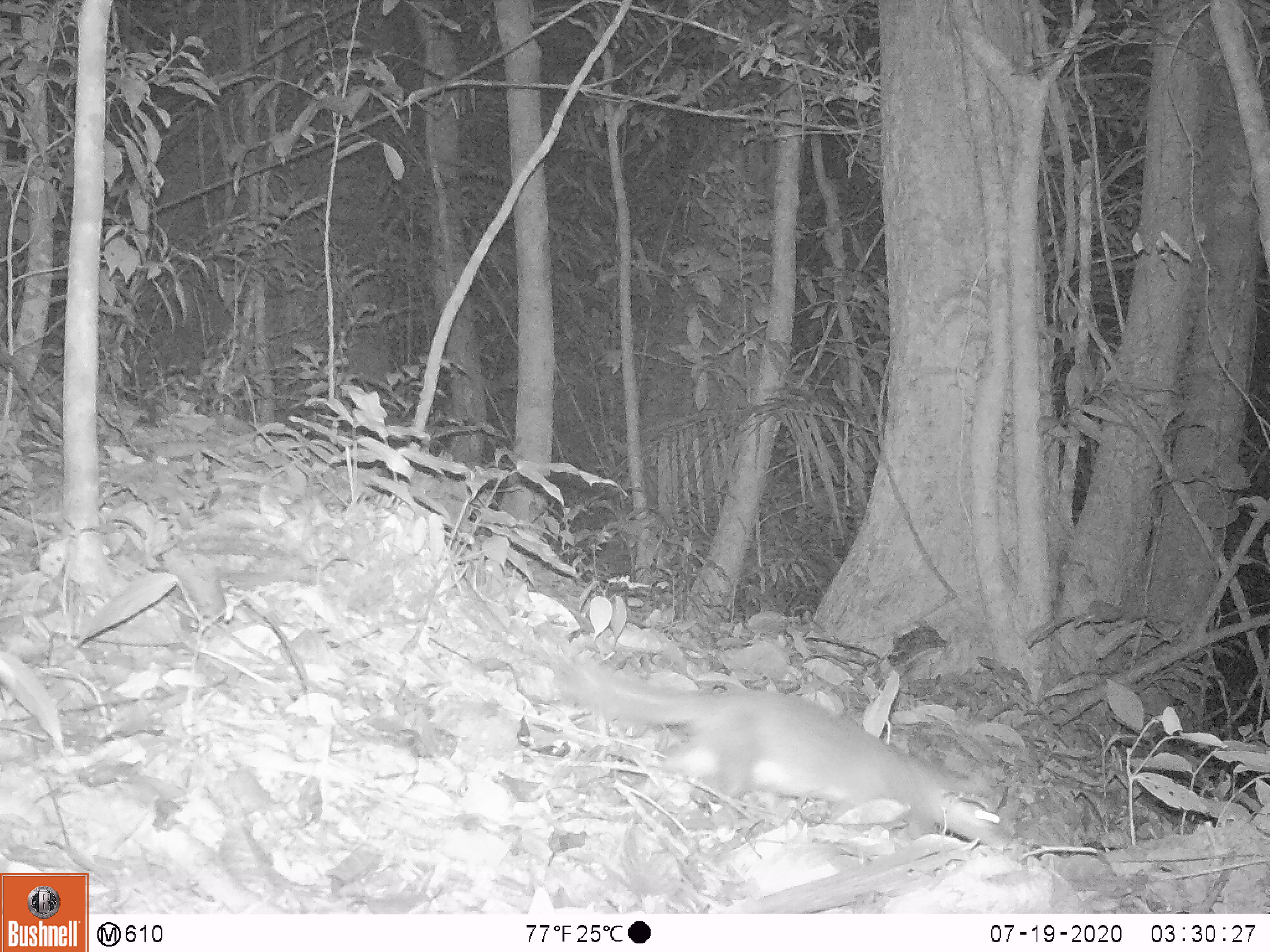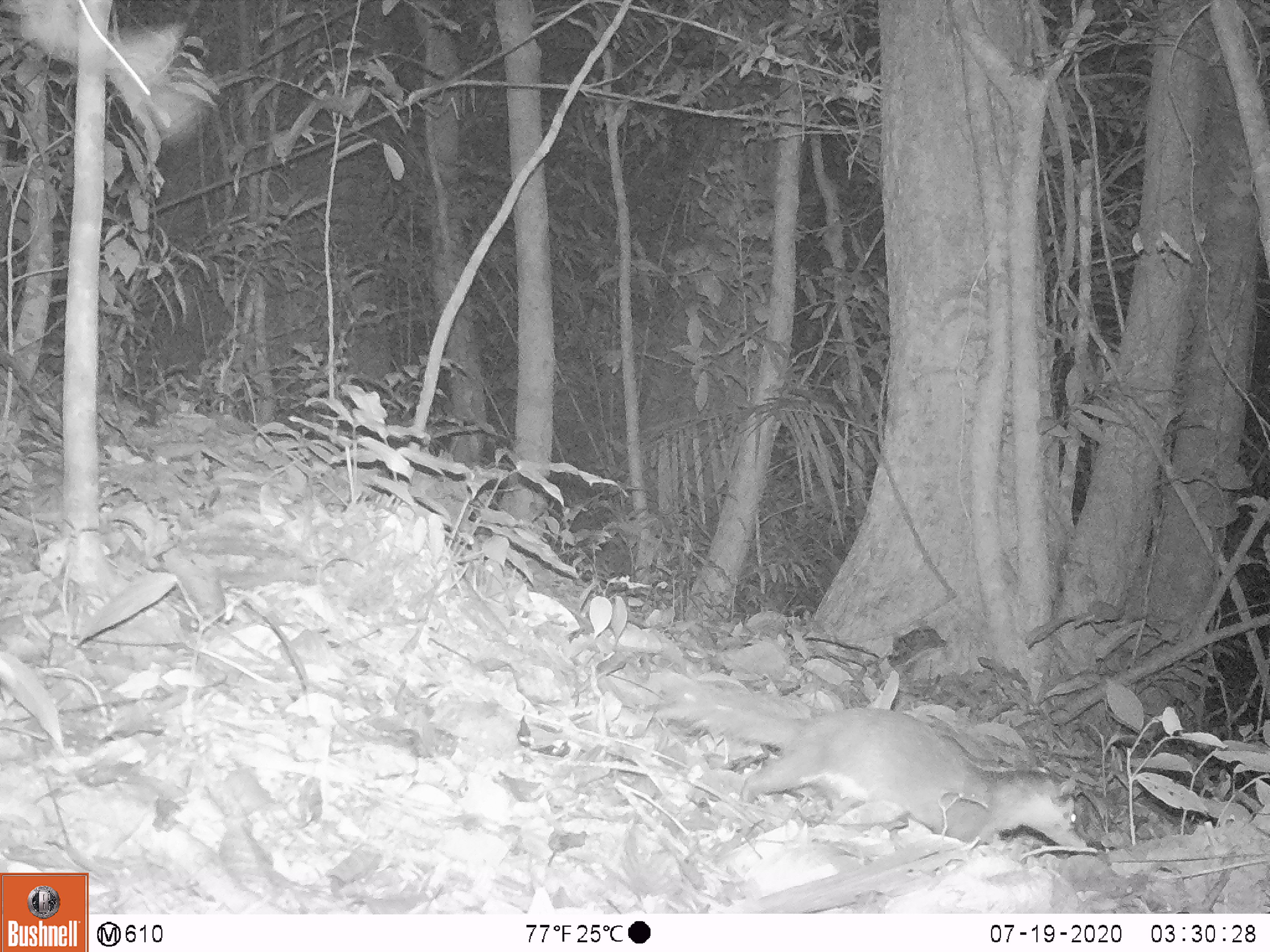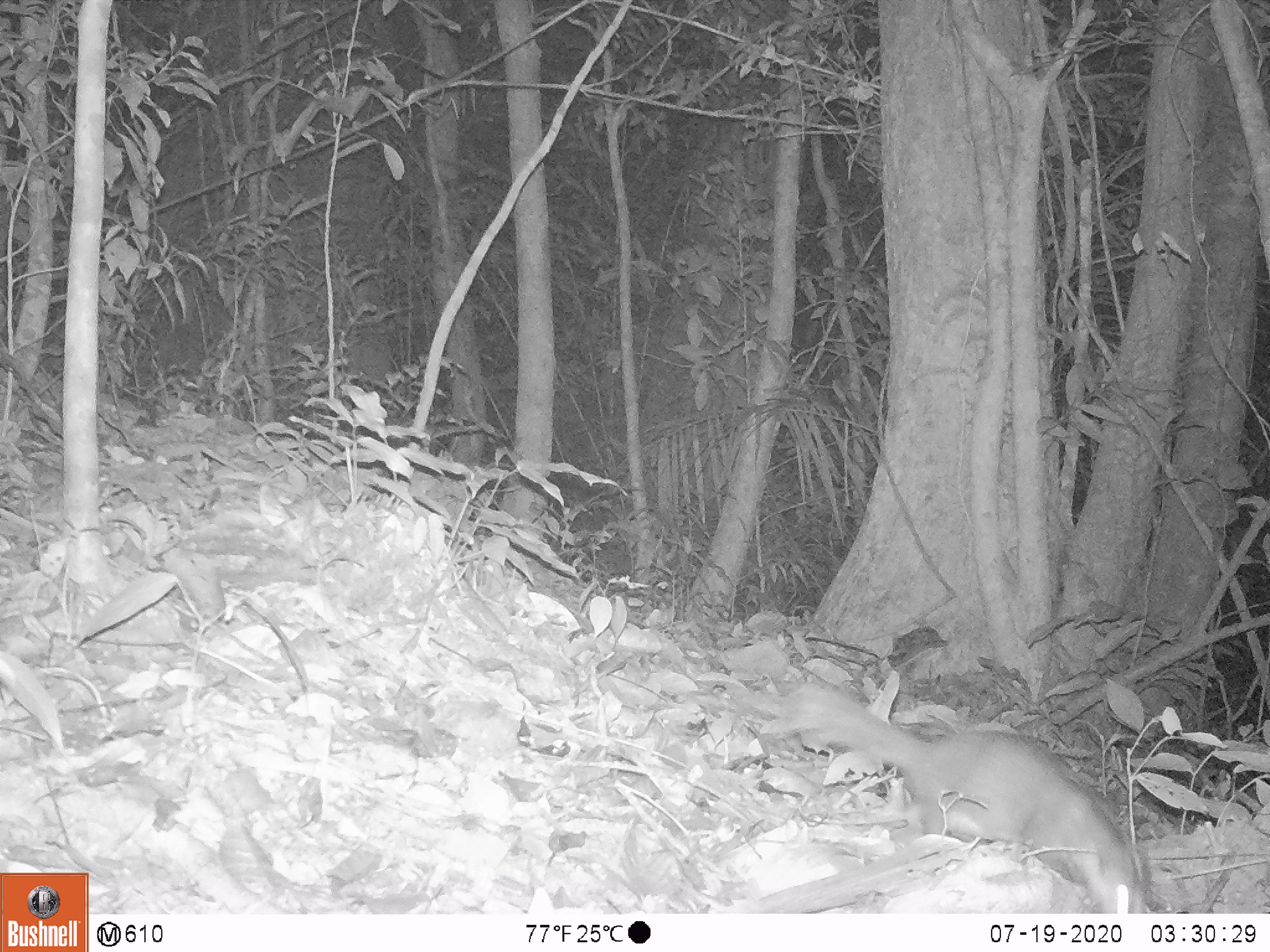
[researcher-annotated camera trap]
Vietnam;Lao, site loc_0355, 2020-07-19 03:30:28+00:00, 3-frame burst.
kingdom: Animalia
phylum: Chordata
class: Mammalia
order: Carnivora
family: Mustelidae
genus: Melogale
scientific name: Melogale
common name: ferret badger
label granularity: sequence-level